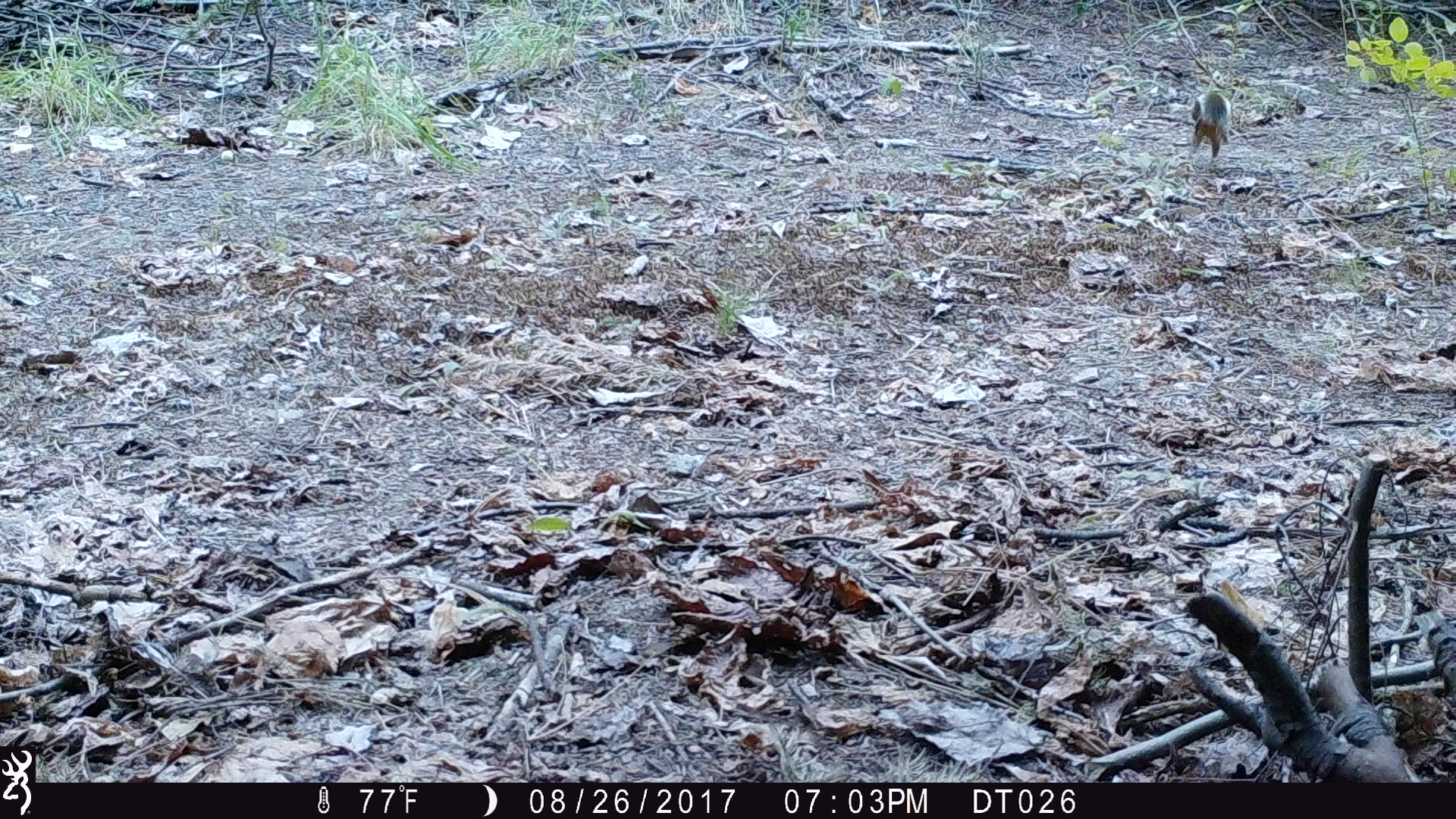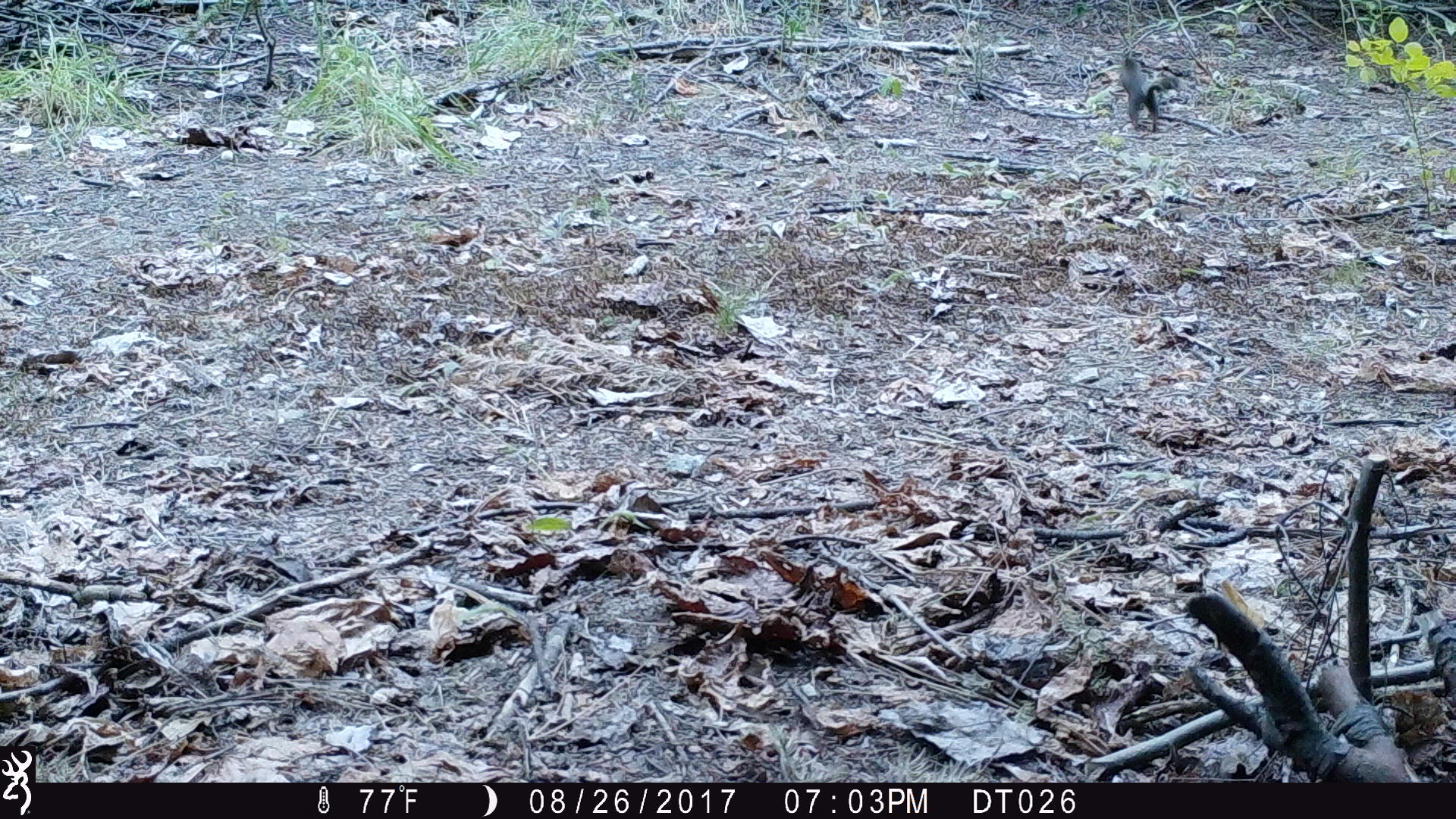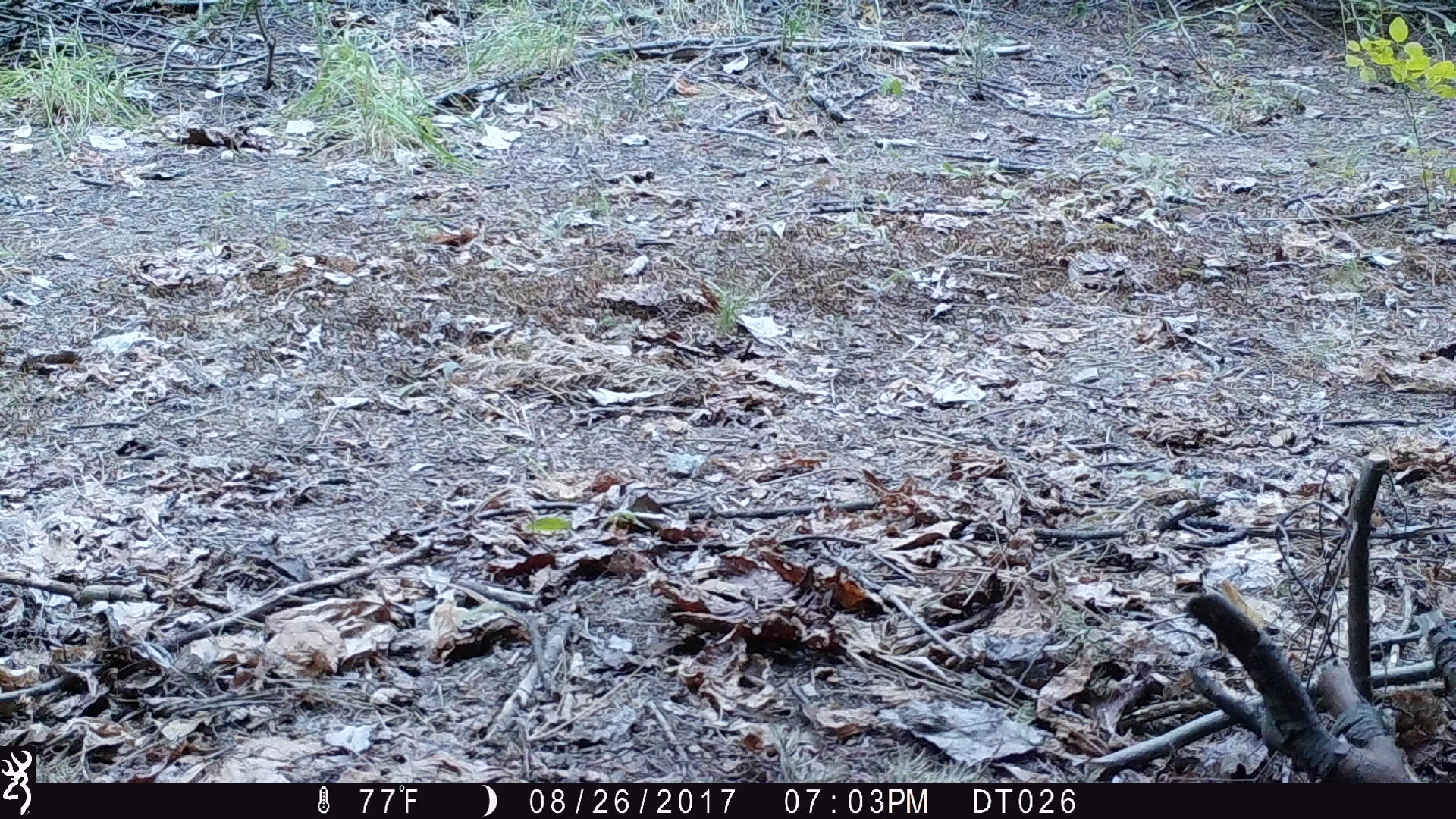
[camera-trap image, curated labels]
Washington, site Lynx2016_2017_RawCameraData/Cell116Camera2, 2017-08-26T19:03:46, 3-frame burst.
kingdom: Animalia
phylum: Chordata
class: Mammalia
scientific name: Mammalia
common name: small mammal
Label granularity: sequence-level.